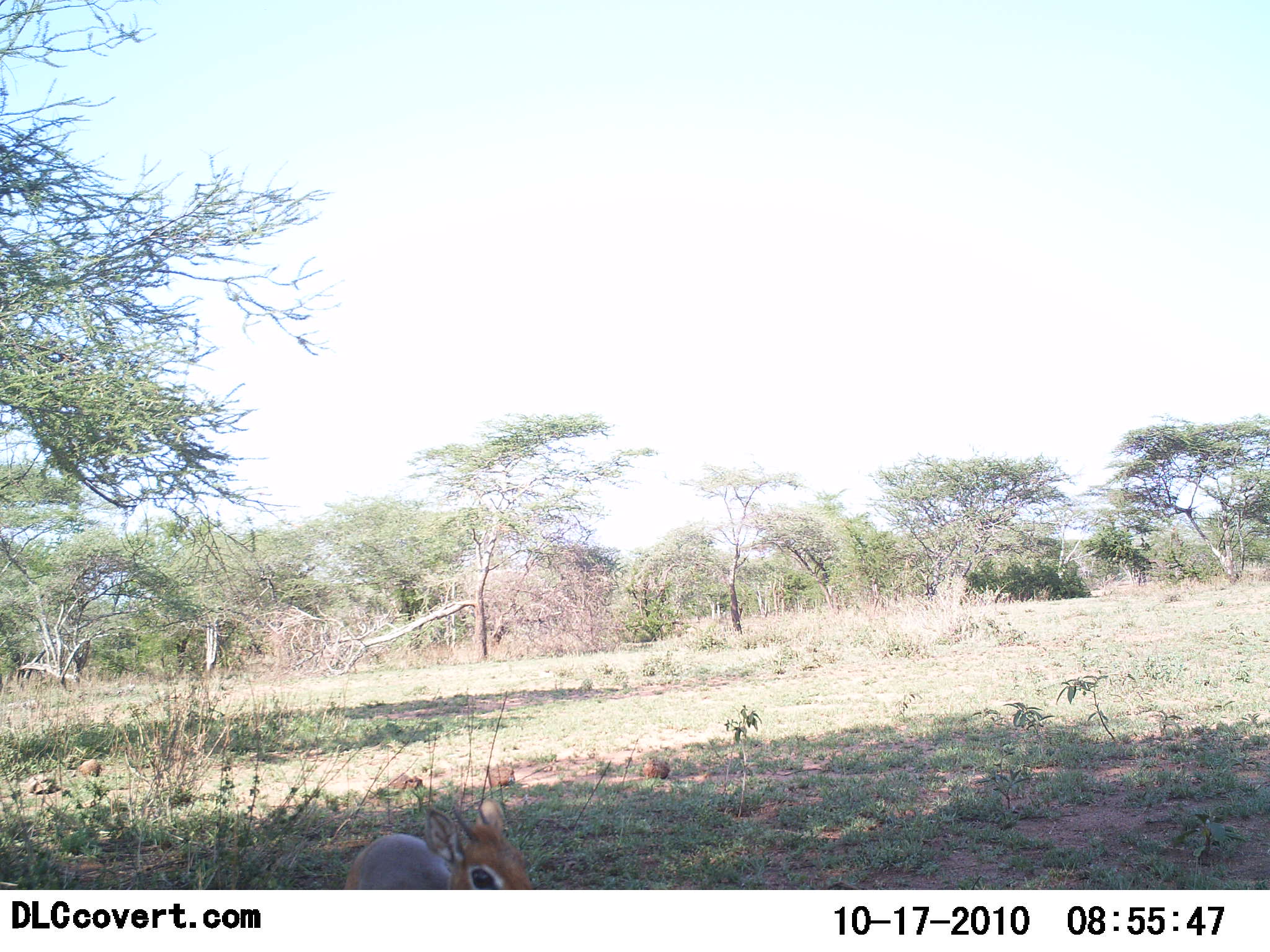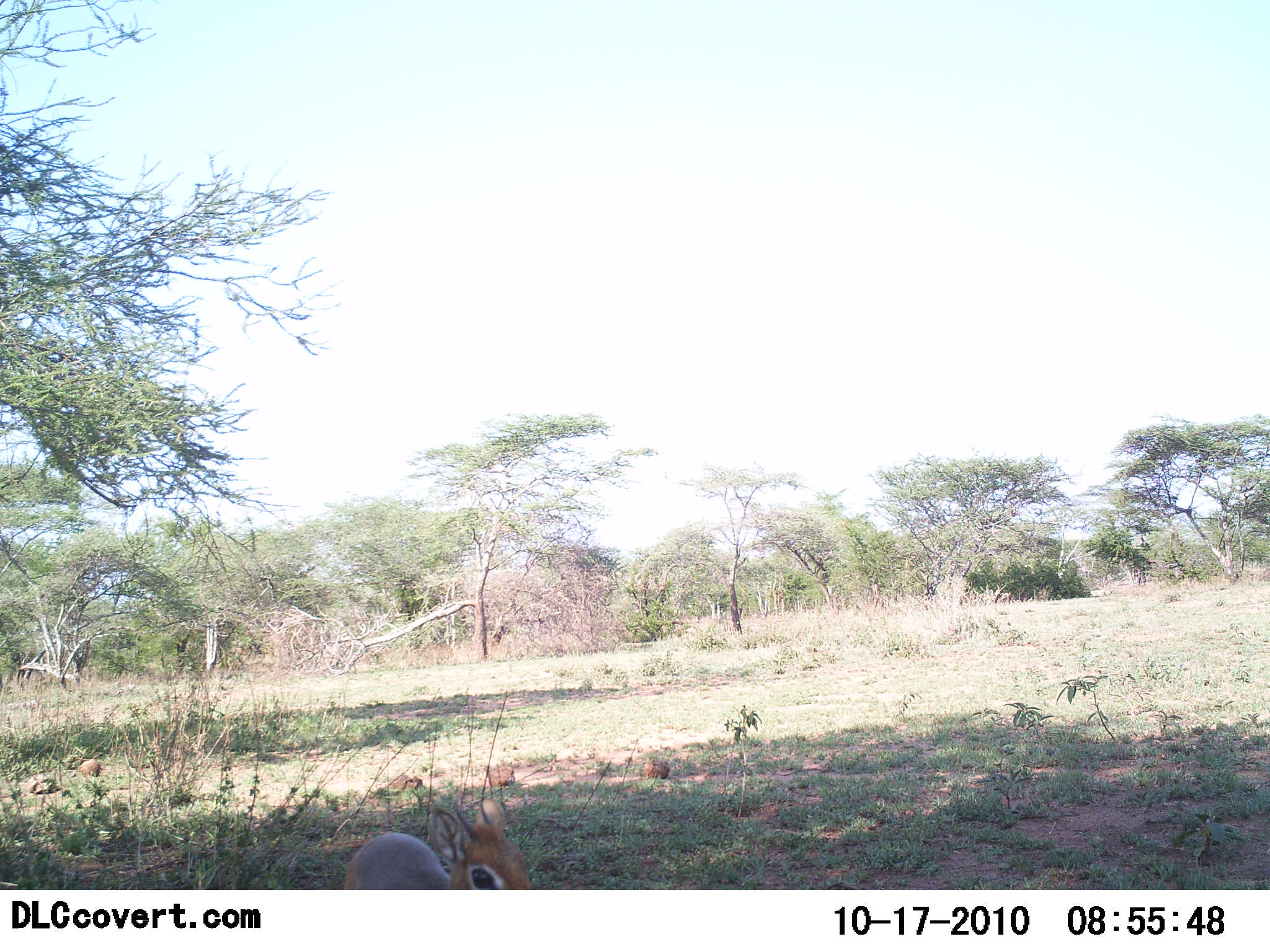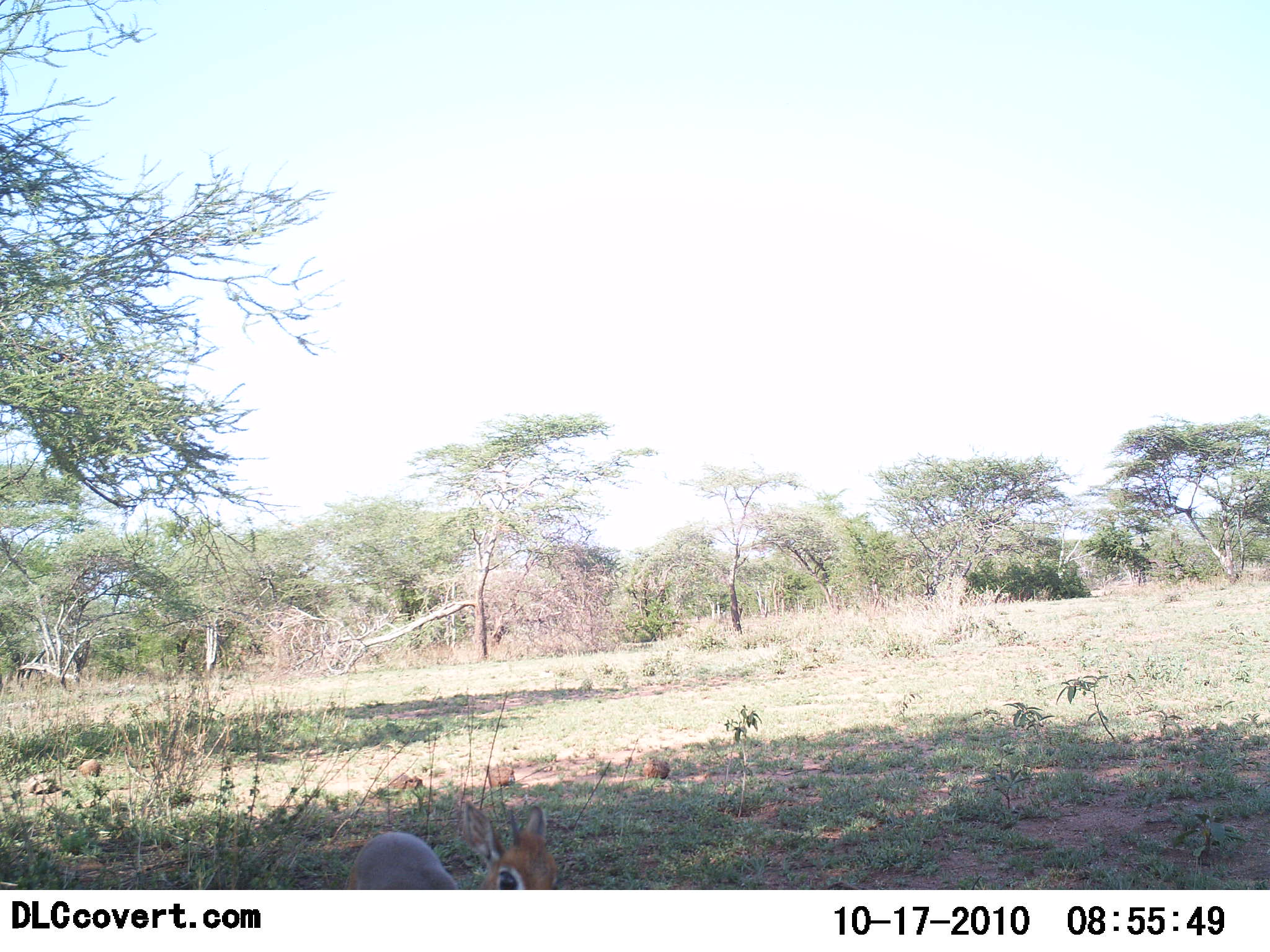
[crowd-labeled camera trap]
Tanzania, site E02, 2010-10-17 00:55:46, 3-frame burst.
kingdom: Animalia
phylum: Chordata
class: Mammalia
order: Artiodactyla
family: Bovidae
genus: Madoqua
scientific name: Madoqua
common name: dikdik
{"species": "dikdik (Madoqua)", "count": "1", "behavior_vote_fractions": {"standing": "95%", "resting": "0%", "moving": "5%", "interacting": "0%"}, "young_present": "5%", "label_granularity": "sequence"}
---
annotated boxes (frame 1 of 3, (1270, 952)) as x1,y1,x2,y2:
animal: 345,799,535,889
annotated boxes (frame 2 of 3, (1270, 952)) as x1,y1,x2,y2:
animal: 345,799,535,889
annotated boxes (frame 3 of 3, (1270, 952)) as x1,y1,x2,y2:
animal: 346,800,558,891